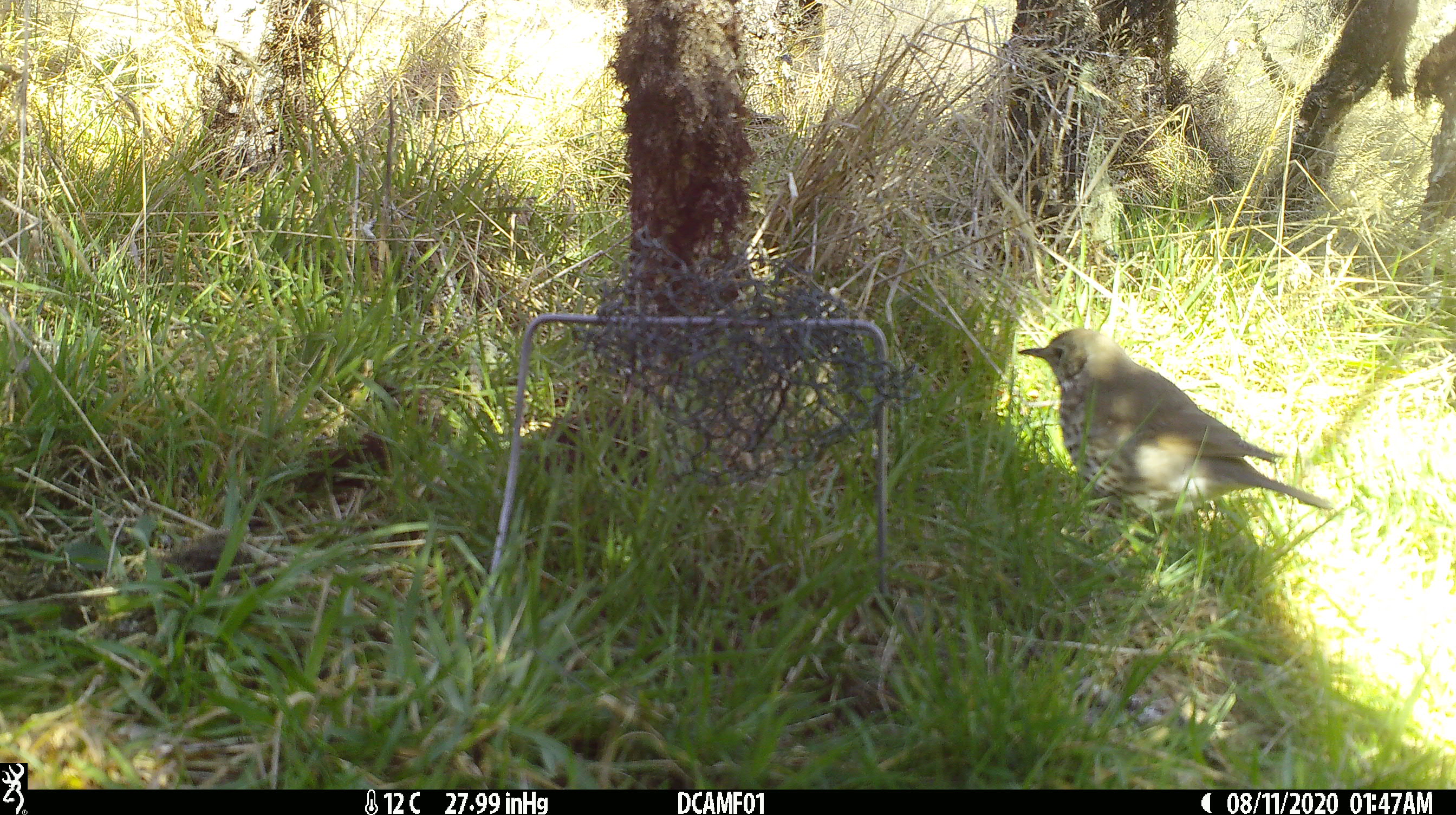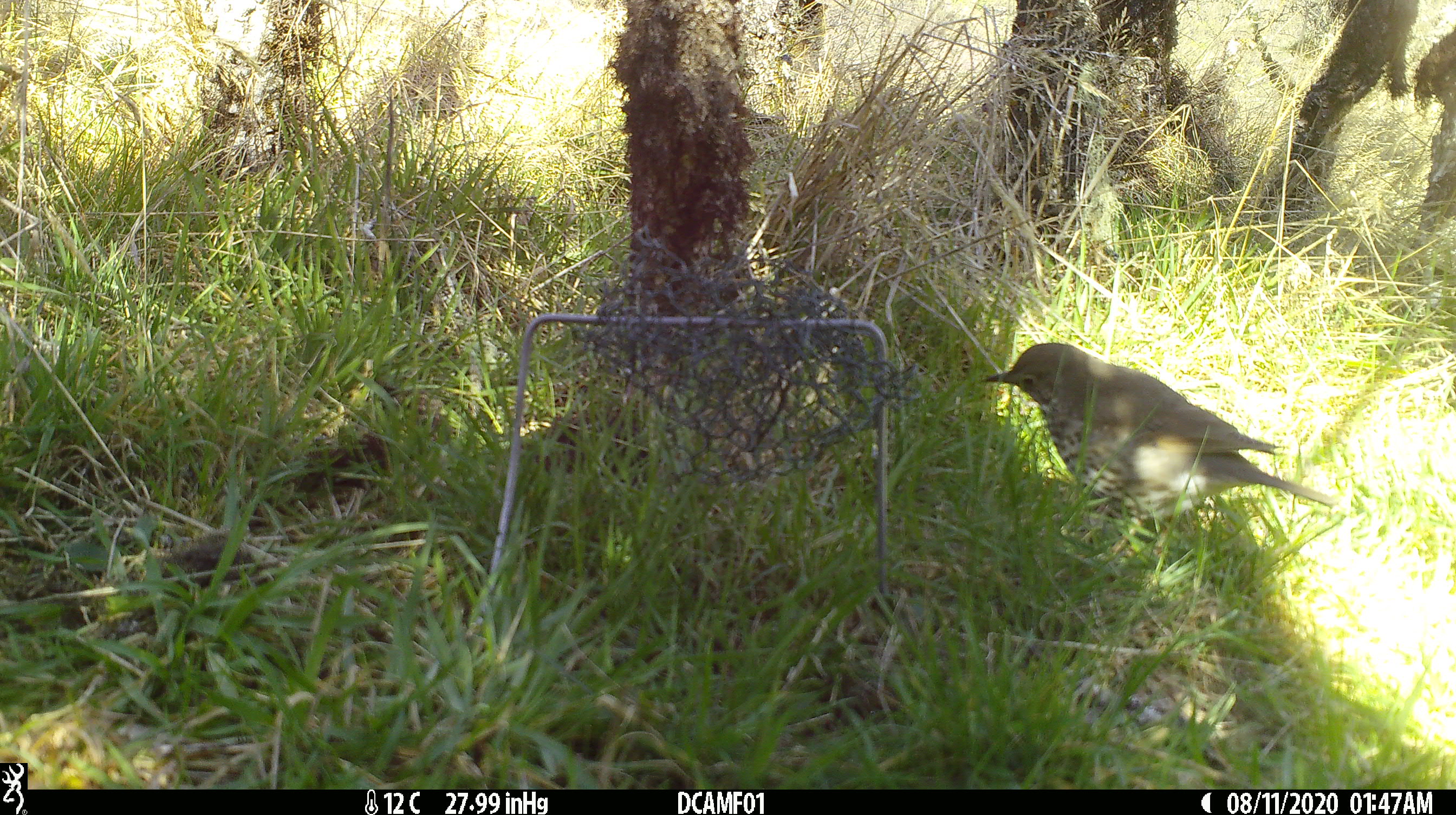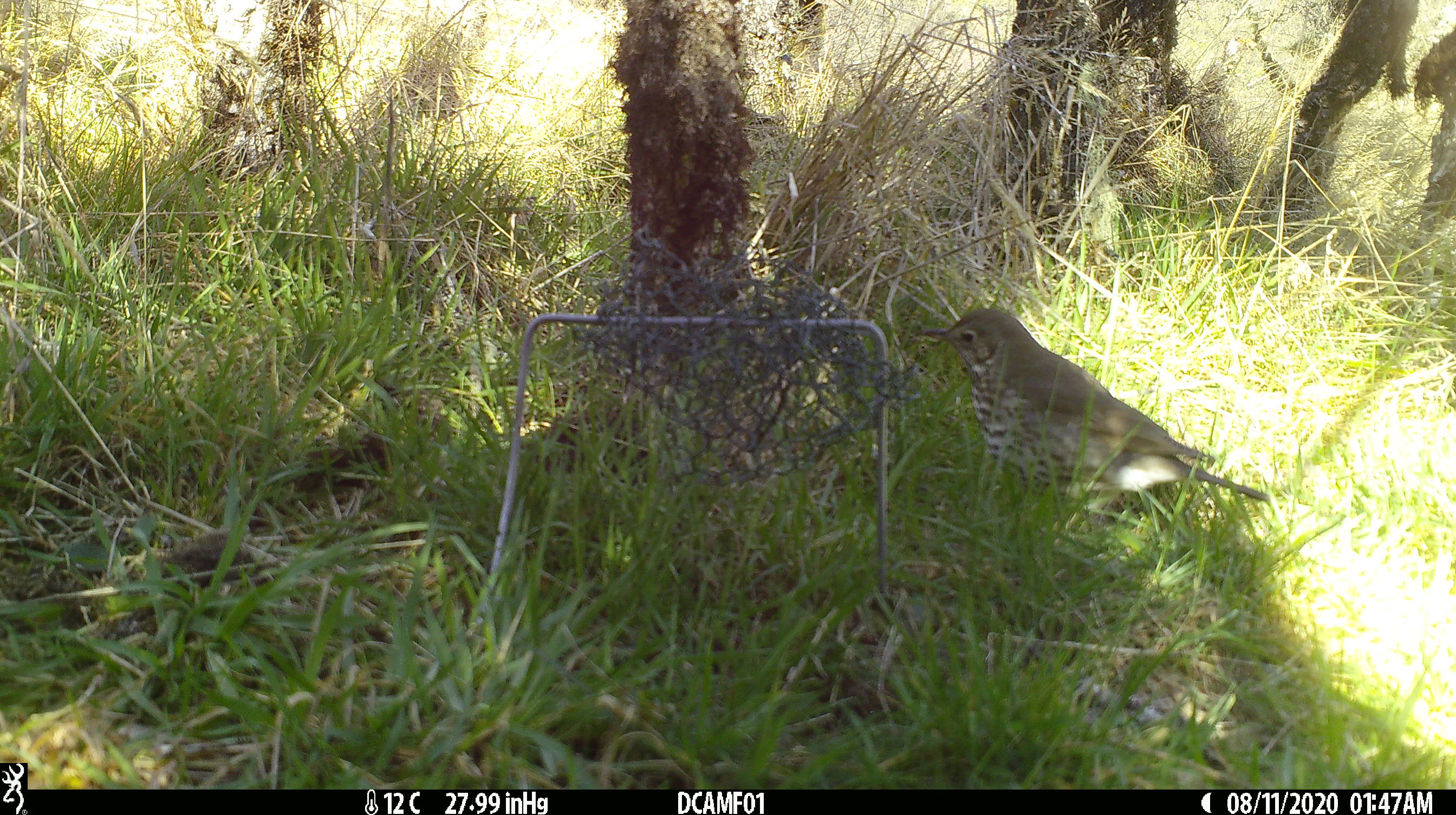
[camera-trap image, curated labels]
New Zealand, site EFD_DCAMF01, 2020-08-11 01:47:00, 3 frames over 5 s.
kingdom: Animalia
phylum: Chordata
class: Aves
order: Passeriformes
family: Turdidae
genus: Turdus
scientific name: Turdus philomelos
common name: song thrush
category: thrush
Thrush (song thrush) (Turdus philomelos).